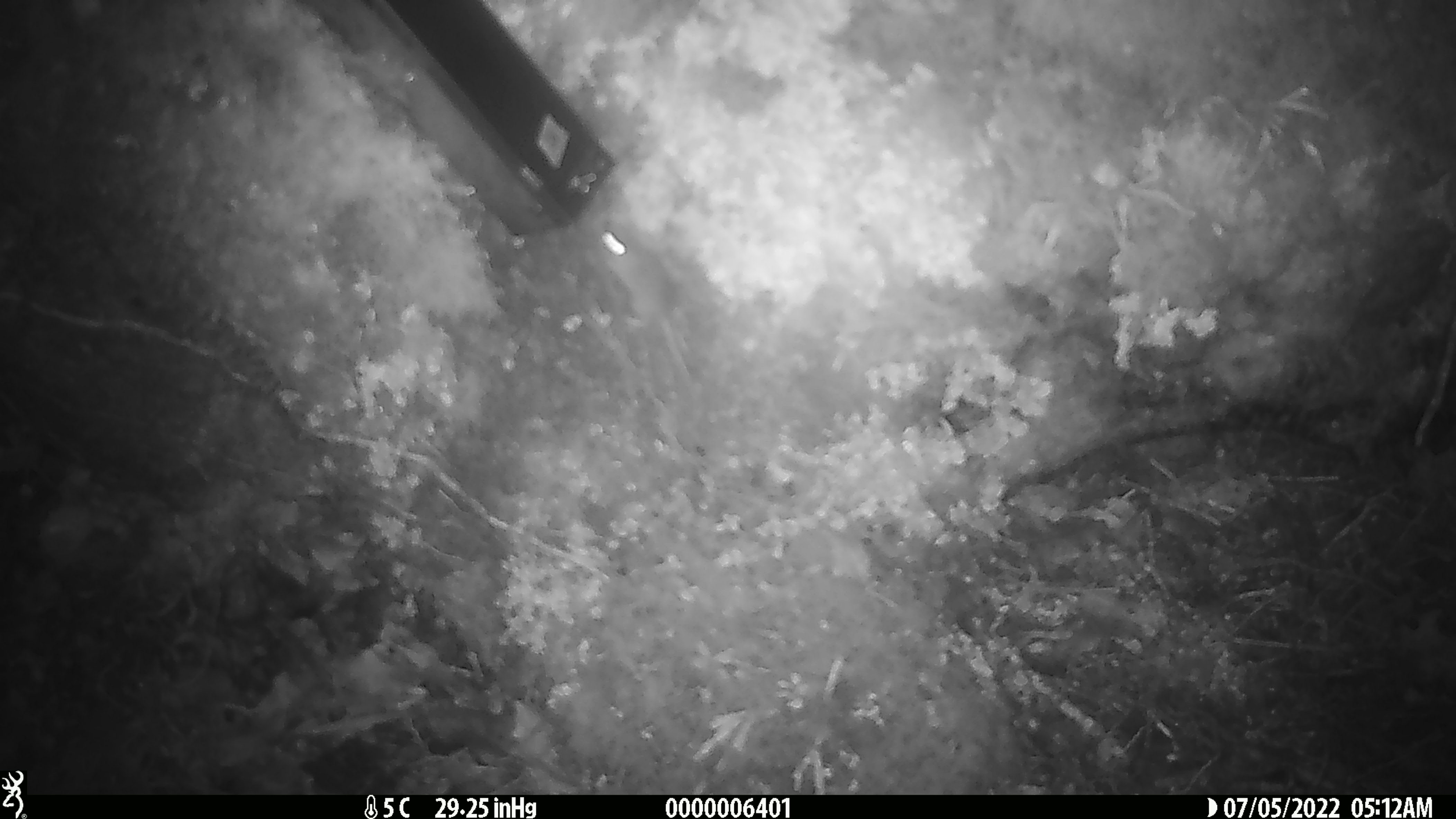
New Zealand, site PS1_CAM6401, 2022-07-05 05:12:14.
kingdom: Animalia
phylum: Chordata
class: Mammalia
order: Rodentia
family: Muridae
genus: Mus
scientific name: Mus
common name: mouse